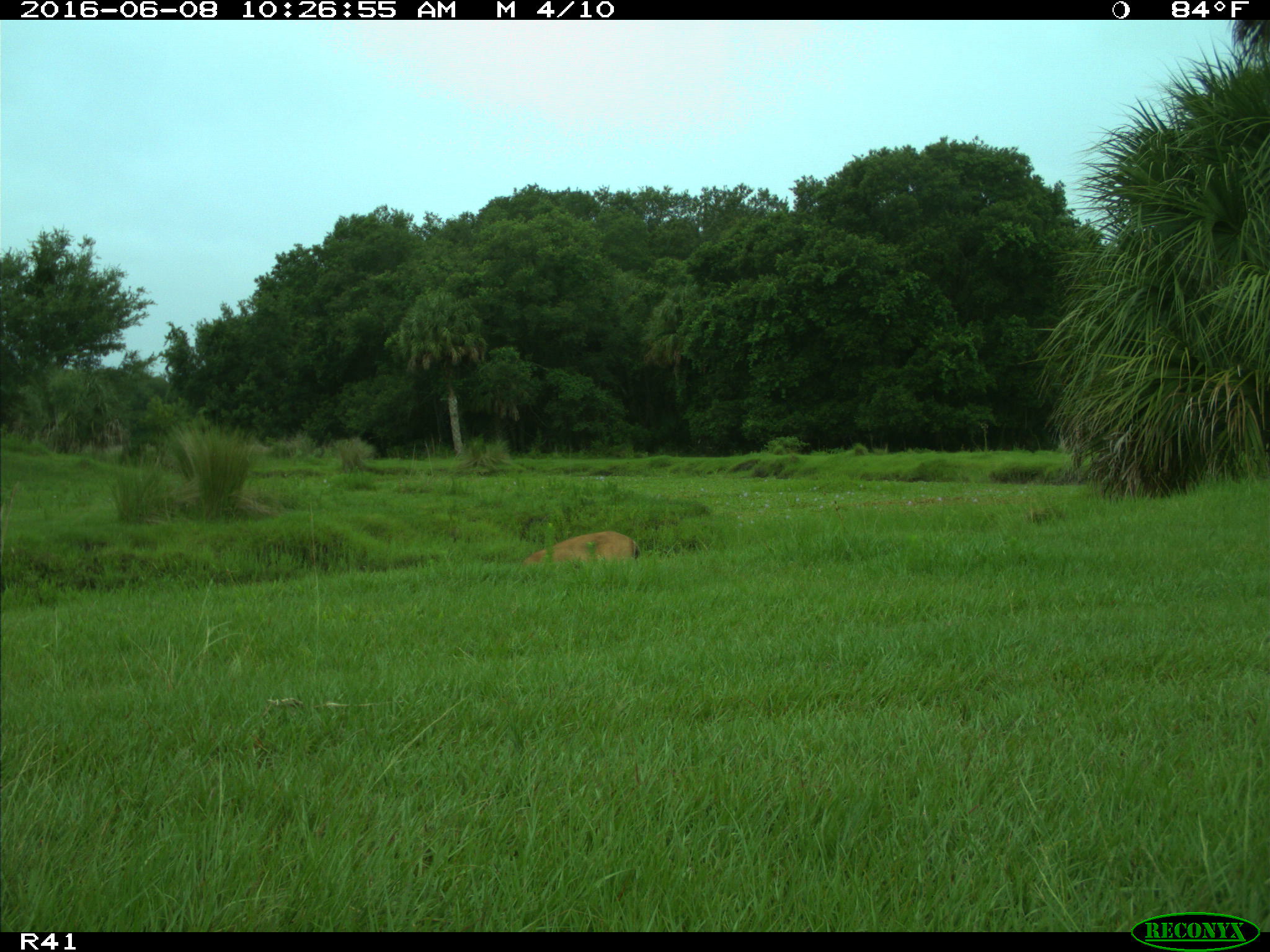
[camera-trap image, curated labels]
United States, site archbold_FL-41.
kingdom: Animalia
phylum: Chordata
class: Mammalia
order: Artiodactyla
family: Cervidae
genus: Odocoileus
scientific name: Odocoileus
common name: deer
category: unidentified deer